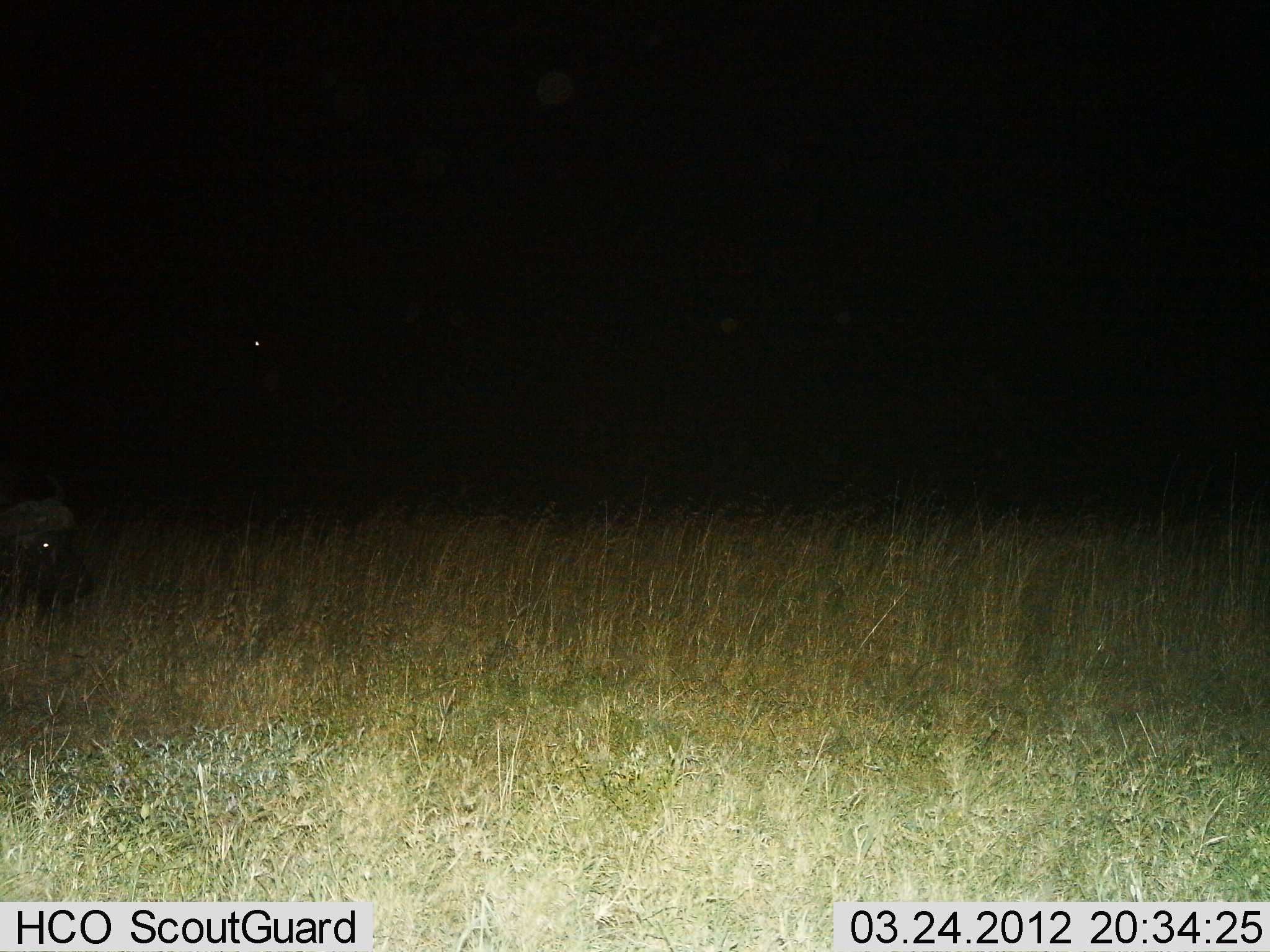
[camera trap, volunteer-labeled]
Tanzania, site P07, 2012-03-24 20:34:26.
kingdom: Animalia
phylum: Chordata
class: Mammalia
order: Artiodactyla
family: Bovidae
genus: Syncerus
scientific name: Syncerus caffer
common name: cape buffalo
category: buffalo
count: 1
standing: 31%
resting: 62%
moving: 15%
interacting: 0%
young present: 0%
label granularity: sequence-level